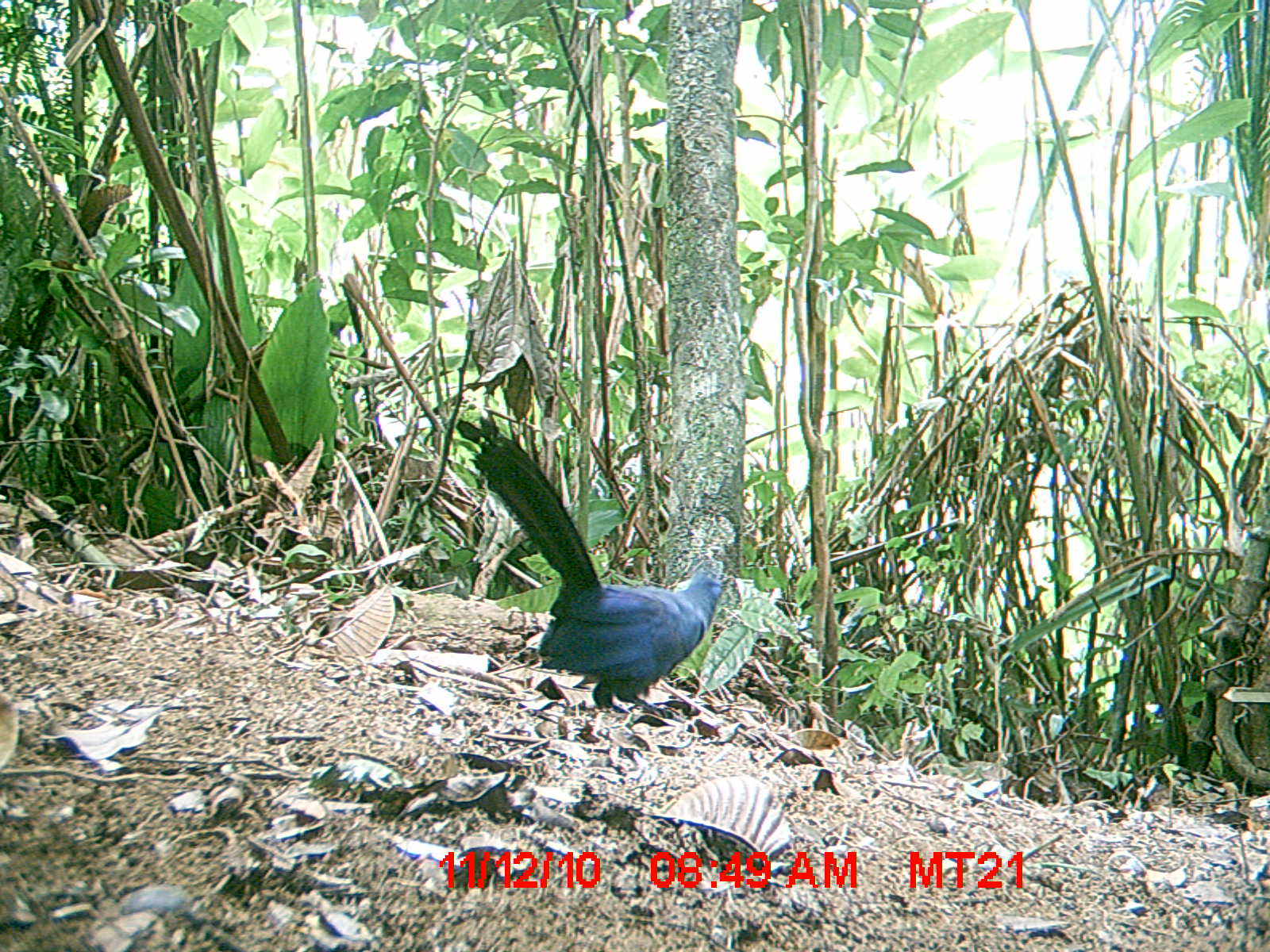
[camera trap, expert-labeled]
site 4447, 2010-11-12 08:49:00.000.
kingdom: Animalia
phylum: Chordata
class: Aves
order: Cuculiformes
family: Cuculidae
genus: Coua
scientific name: Coua caerulea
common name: blue coua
Coua caerulea (blue coua), count 1.